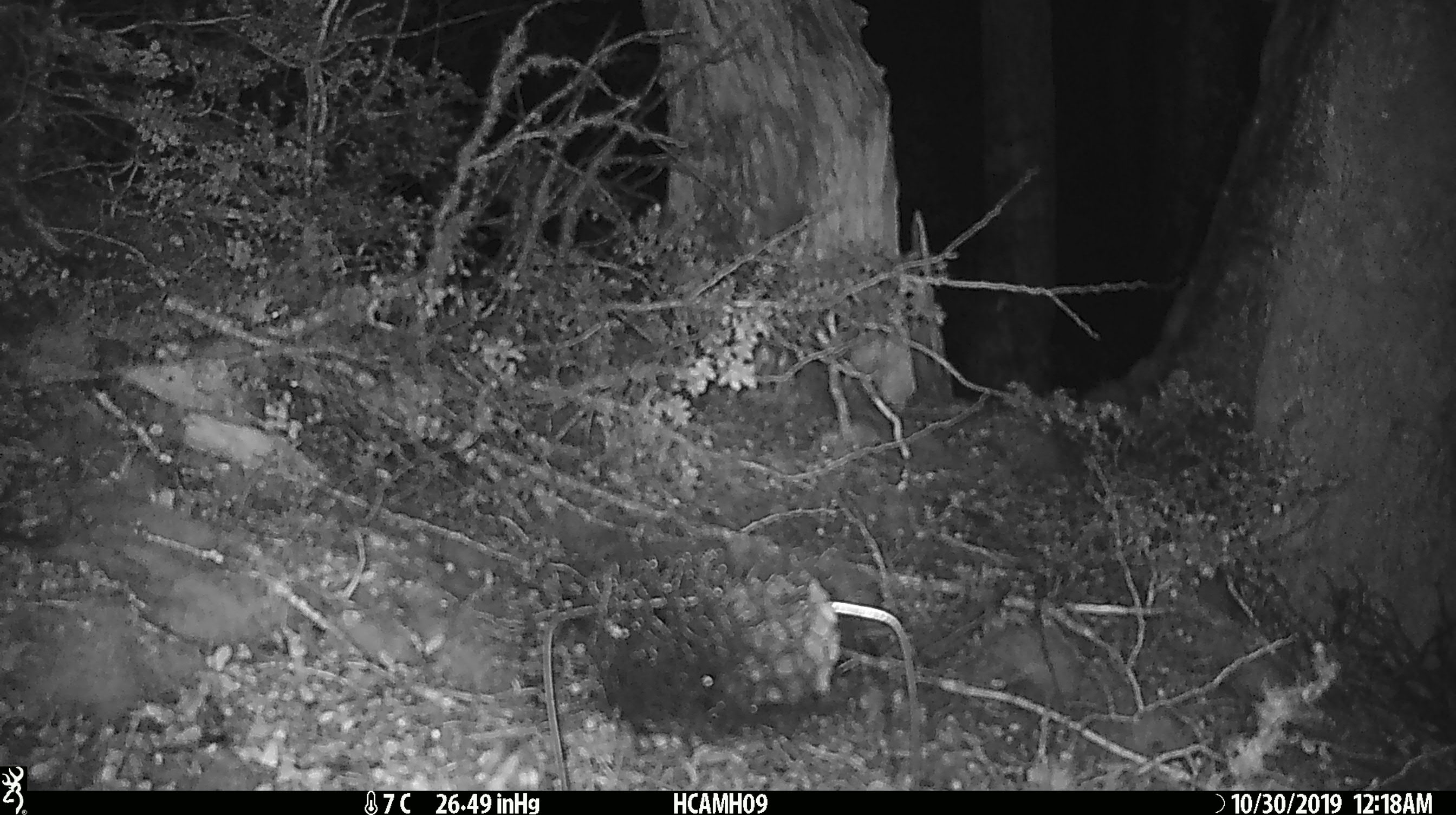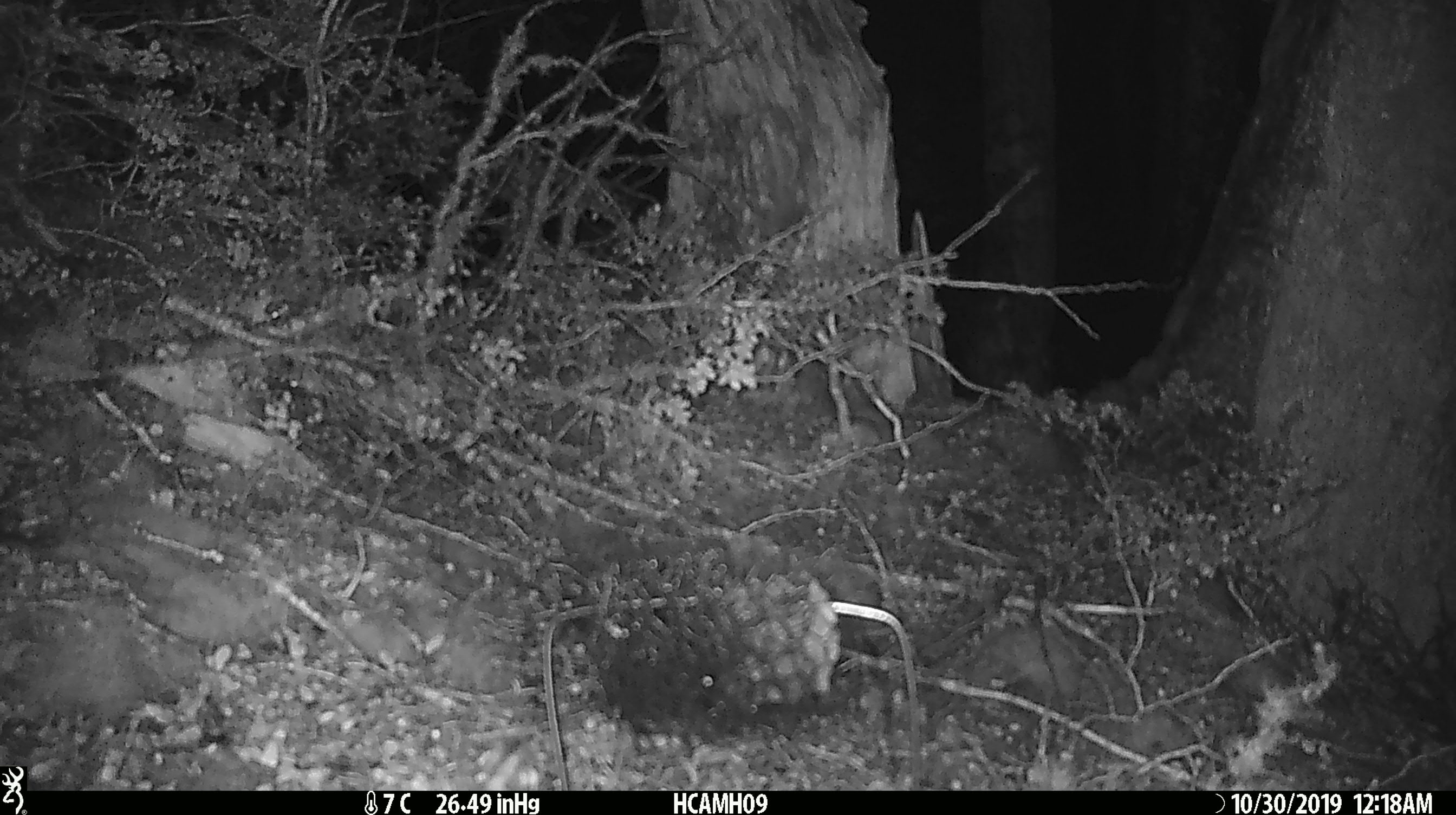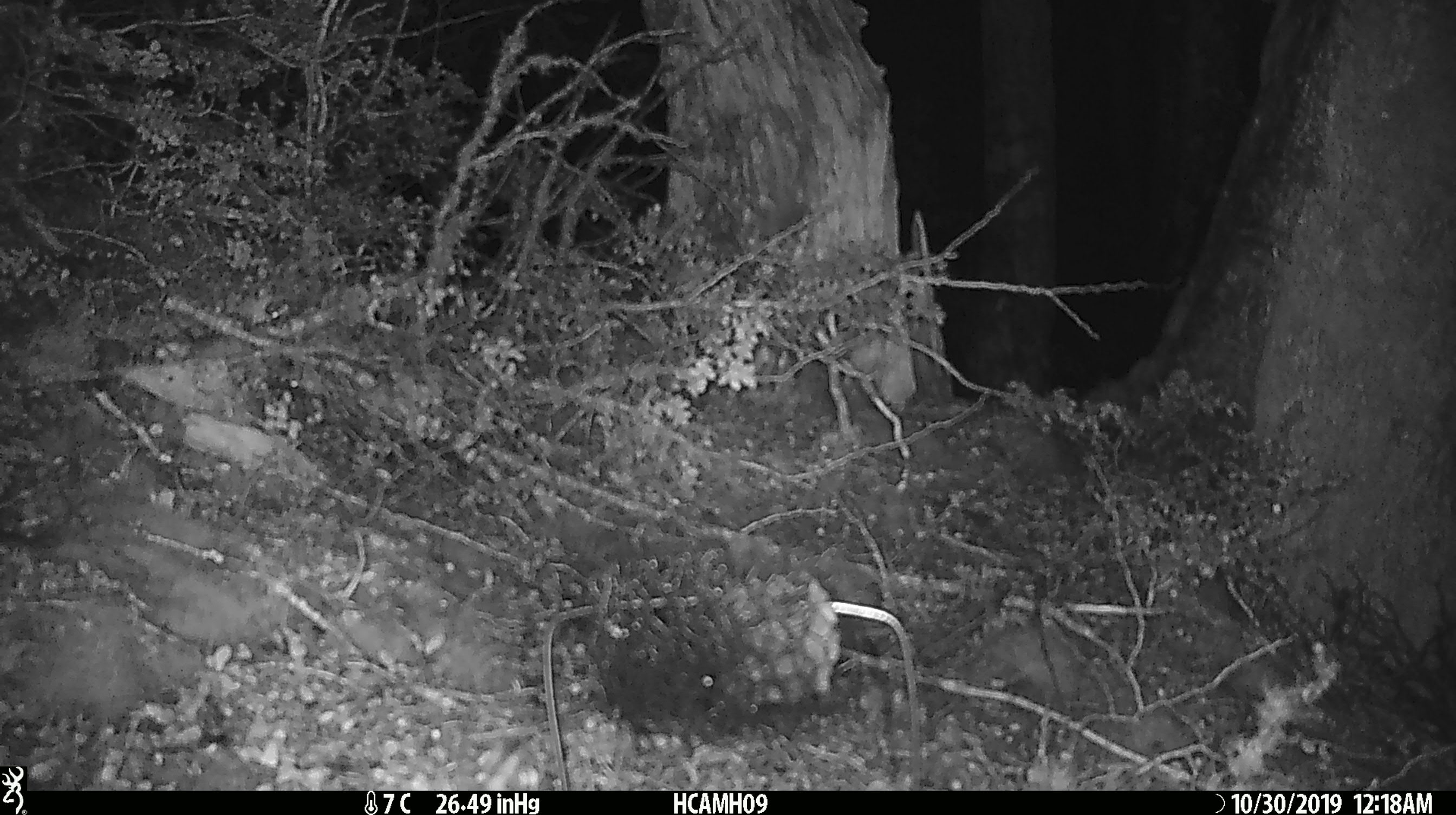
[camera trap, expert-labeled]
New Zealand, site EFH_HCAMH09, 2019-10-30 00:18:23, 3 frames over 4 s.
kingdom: Animalia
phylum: Chordata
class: Mammalia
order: Rodentia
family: Muridae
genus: Mus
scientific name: Mus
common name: mouse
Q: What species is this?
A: Mouse (Mus).